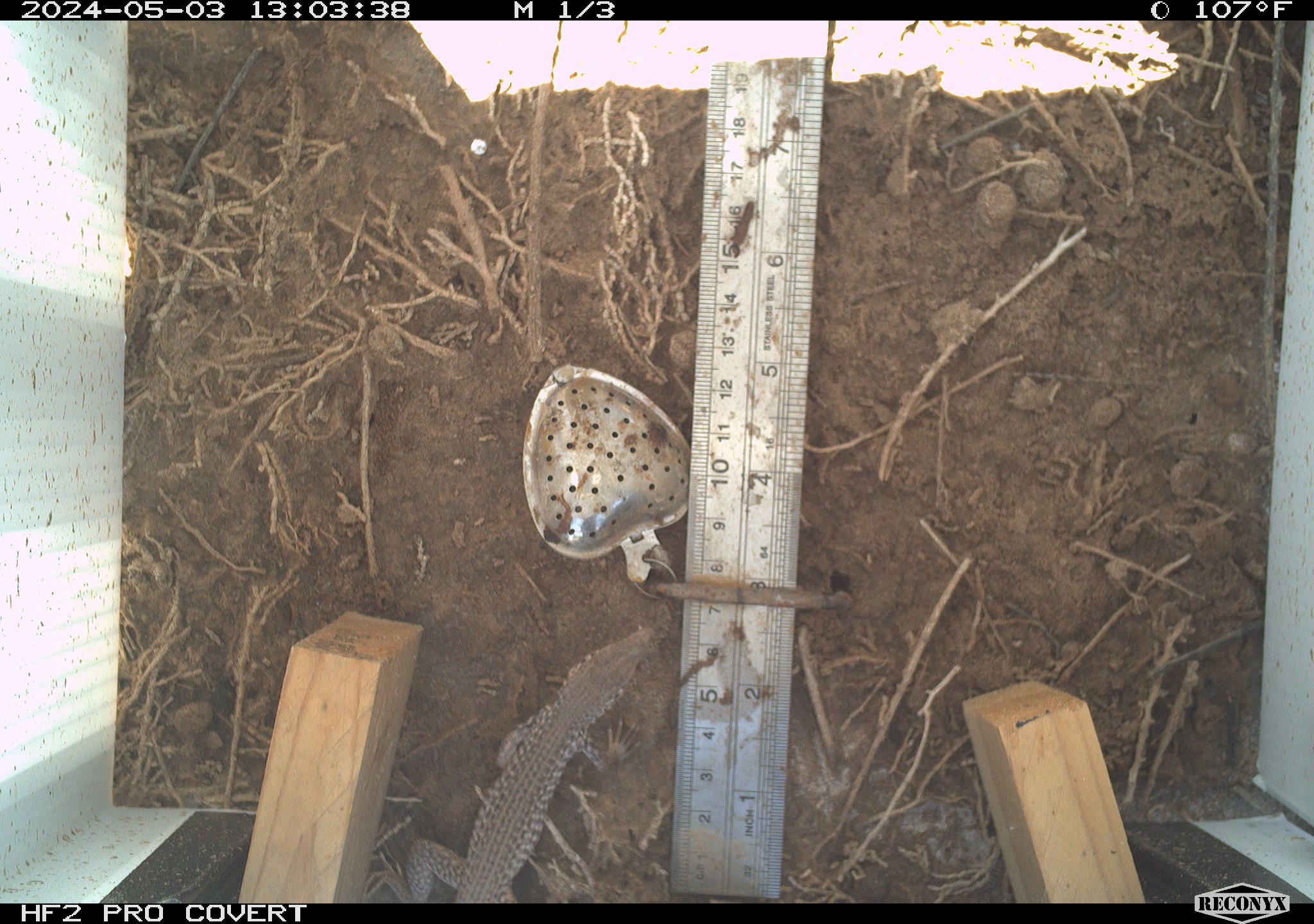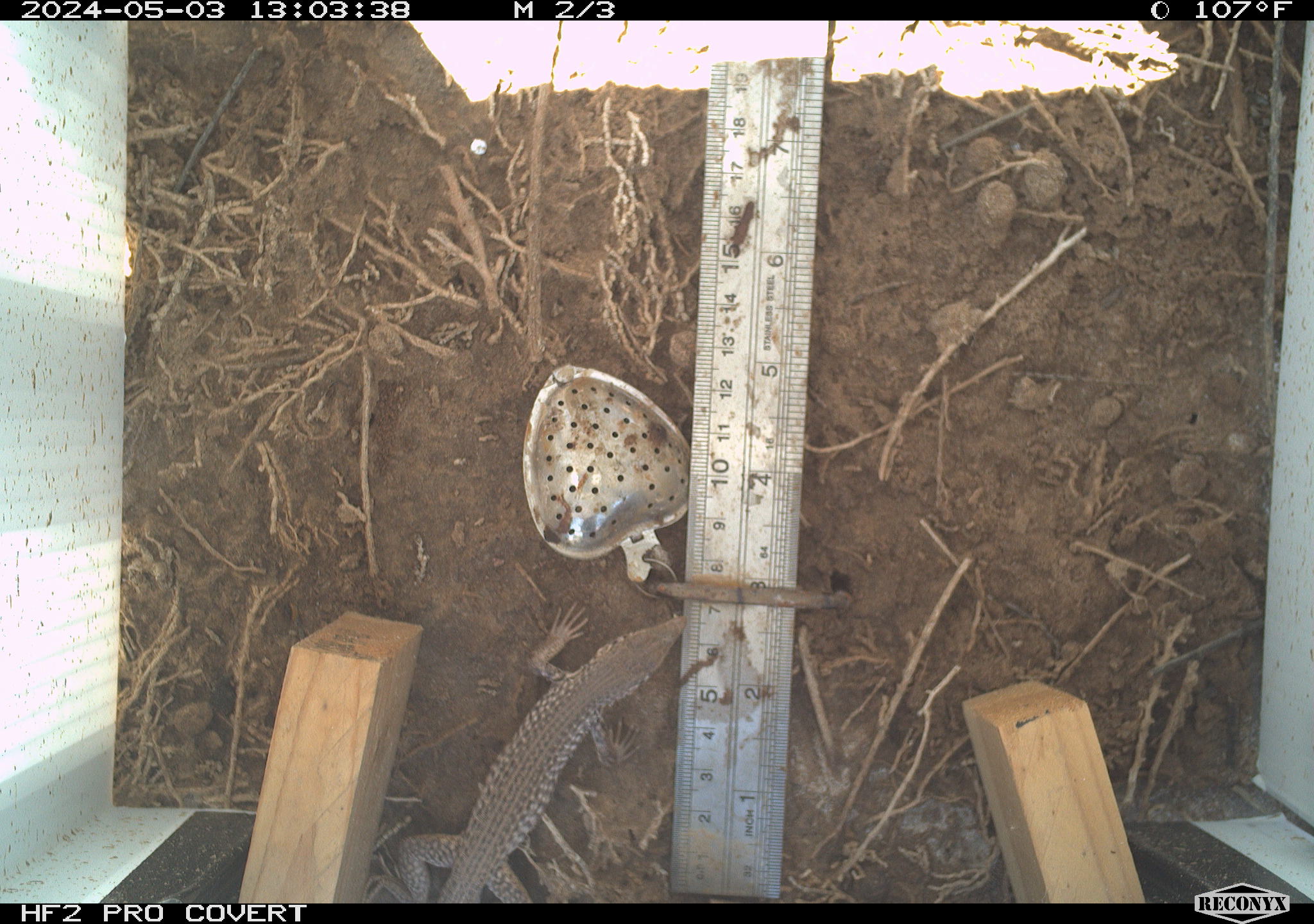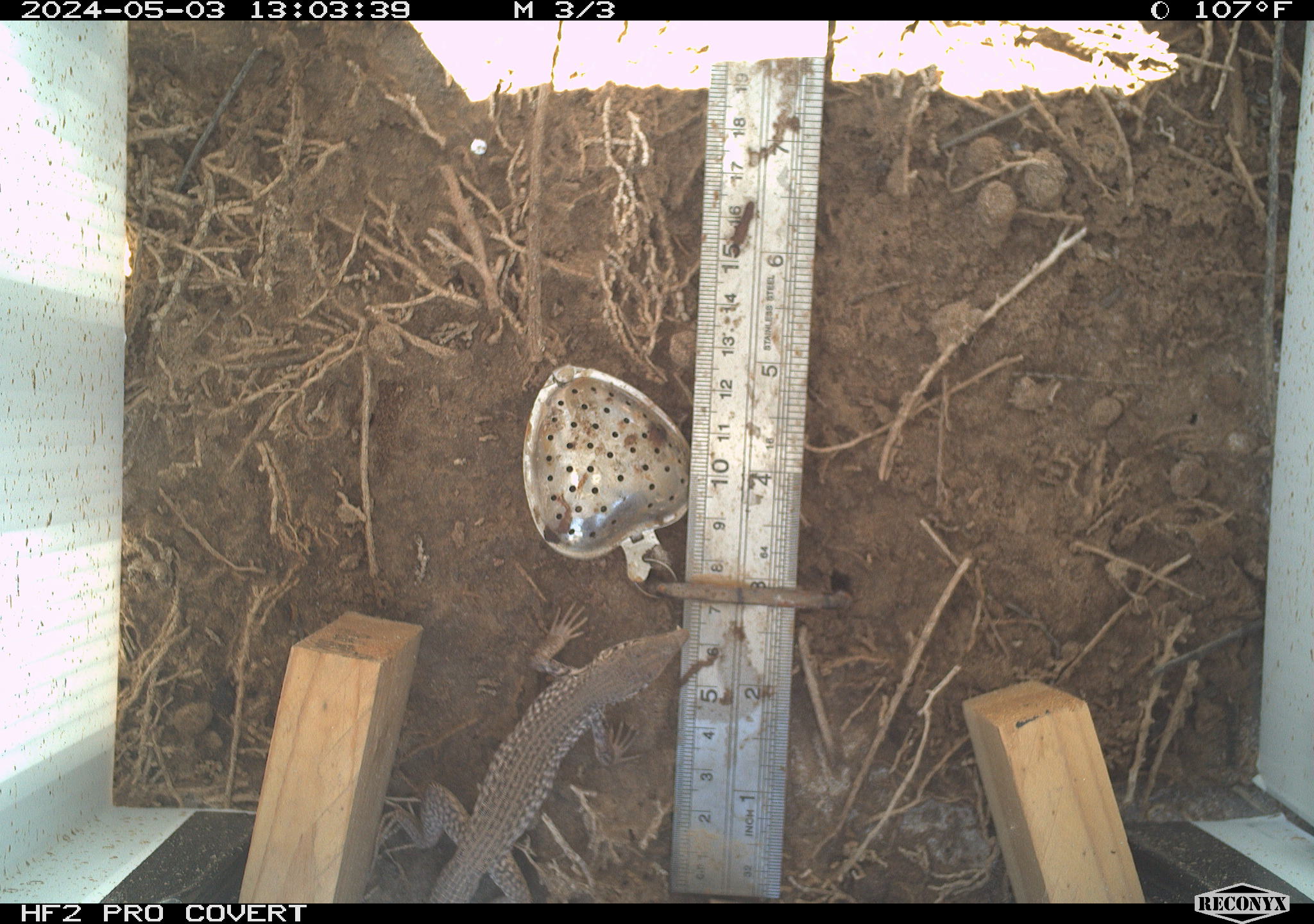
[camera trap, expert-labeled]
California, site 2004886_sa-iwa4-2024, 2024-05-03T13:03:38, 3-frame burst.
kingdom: Animalia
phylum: Chordata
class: Reptilia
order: Squamata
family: Teiidae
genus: Aspidoscelis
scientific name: Aspidoscelis tigris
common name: western whiptail